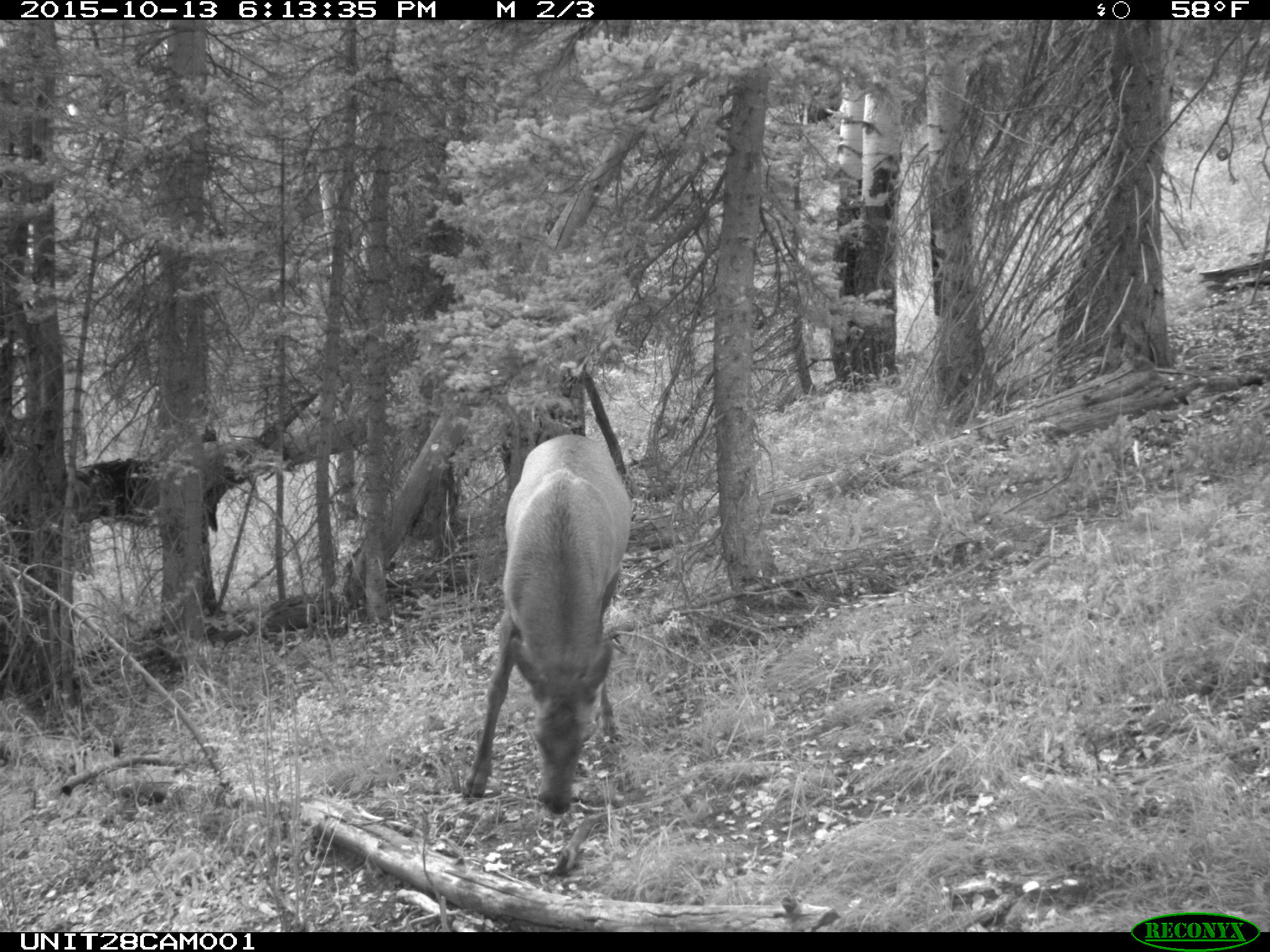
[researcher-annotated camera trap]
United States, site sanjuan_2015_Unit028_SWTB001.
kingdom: Animalia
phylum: Chordata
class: Mammalia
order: Artiodactyla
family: Cervidae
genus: Cervus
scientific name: Cervus elaphus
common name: red deer